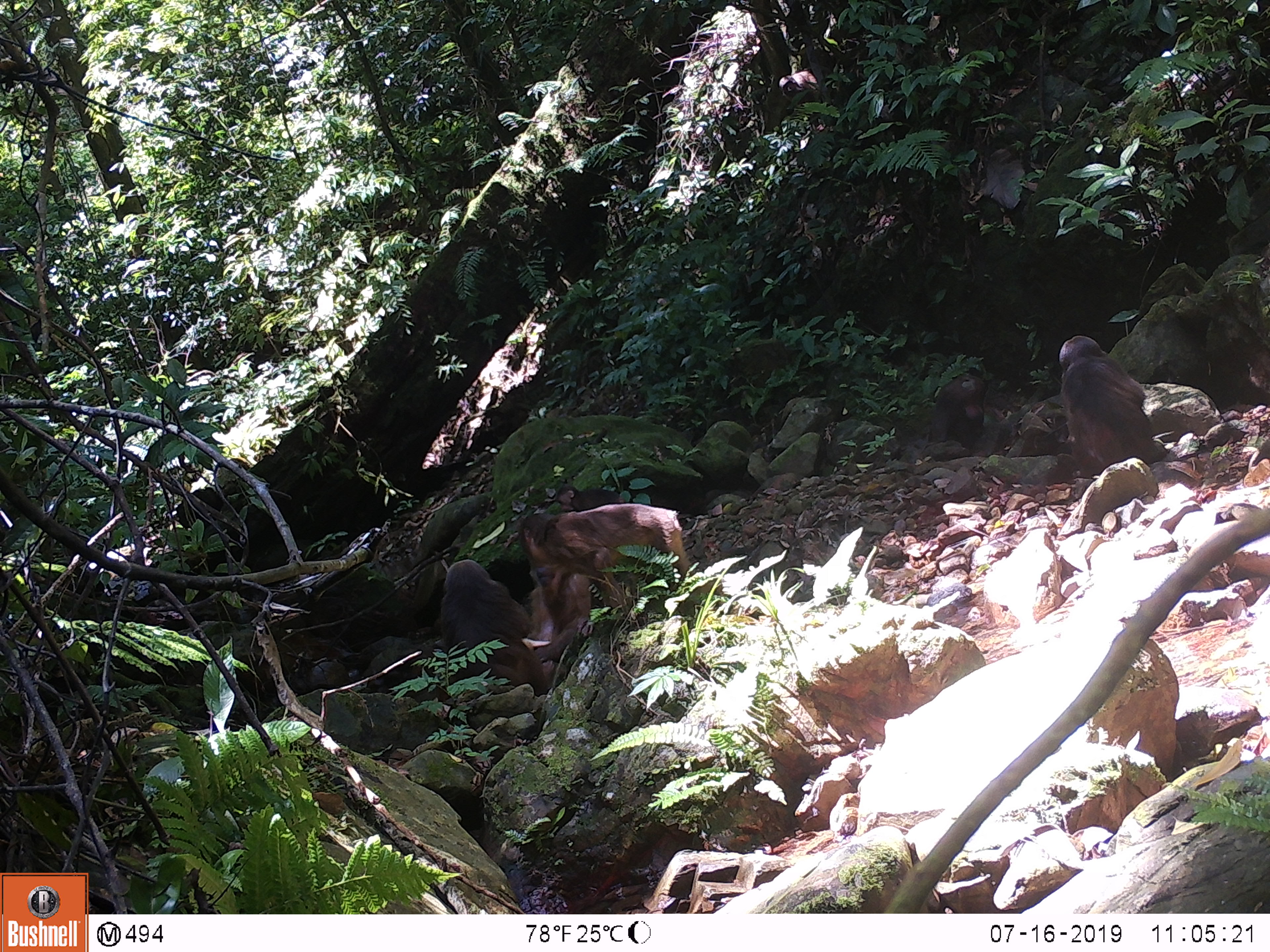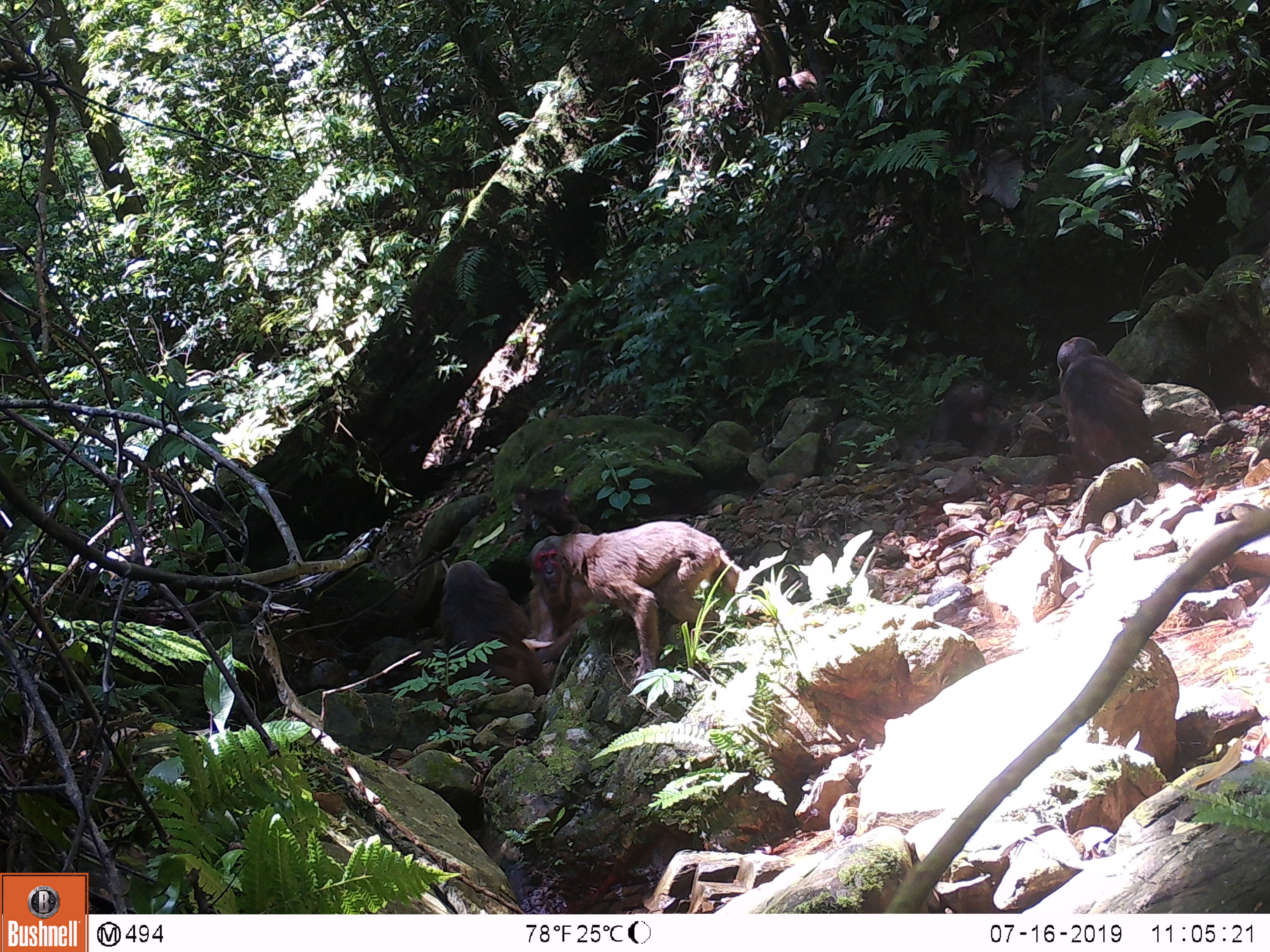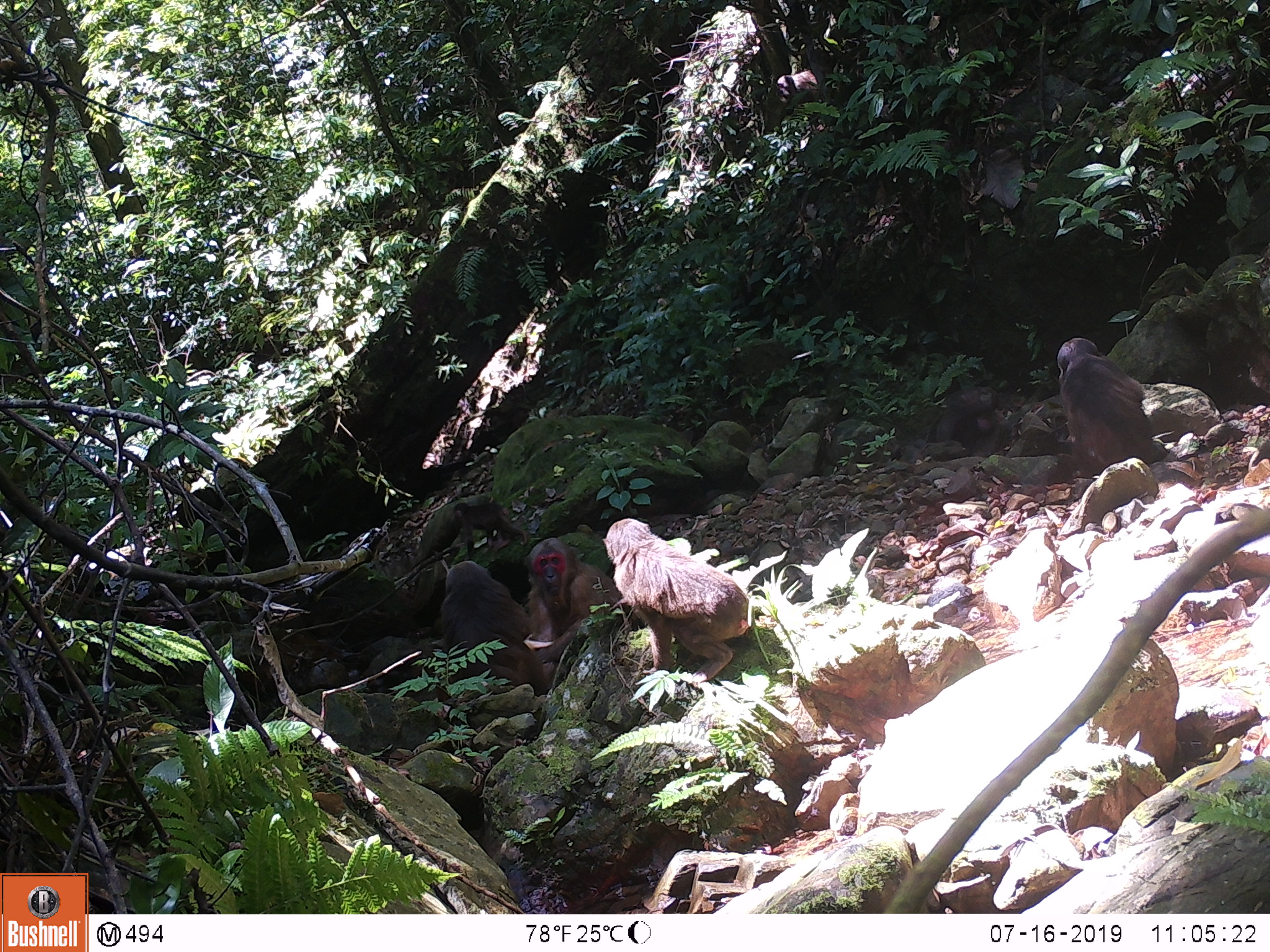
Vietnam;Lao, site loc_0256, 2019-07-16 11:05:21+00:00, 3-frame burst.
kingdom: Animalia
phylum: Chordata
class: Mammalia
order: Primates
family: Cercopithecidae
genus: Macaca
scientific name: Macaca arctoides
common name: stump-tailed macaque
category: stump tailed macaque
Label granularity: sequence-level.